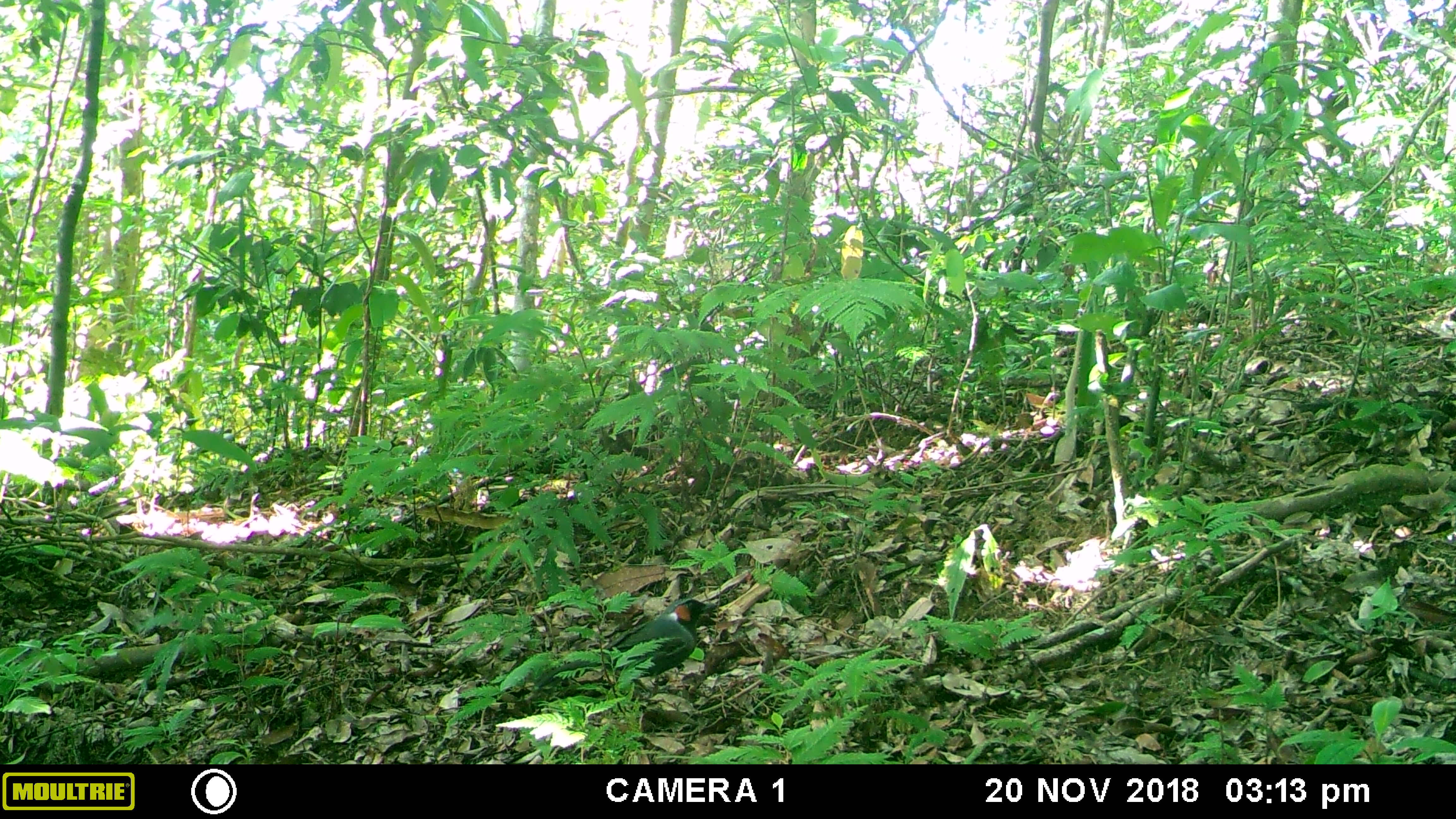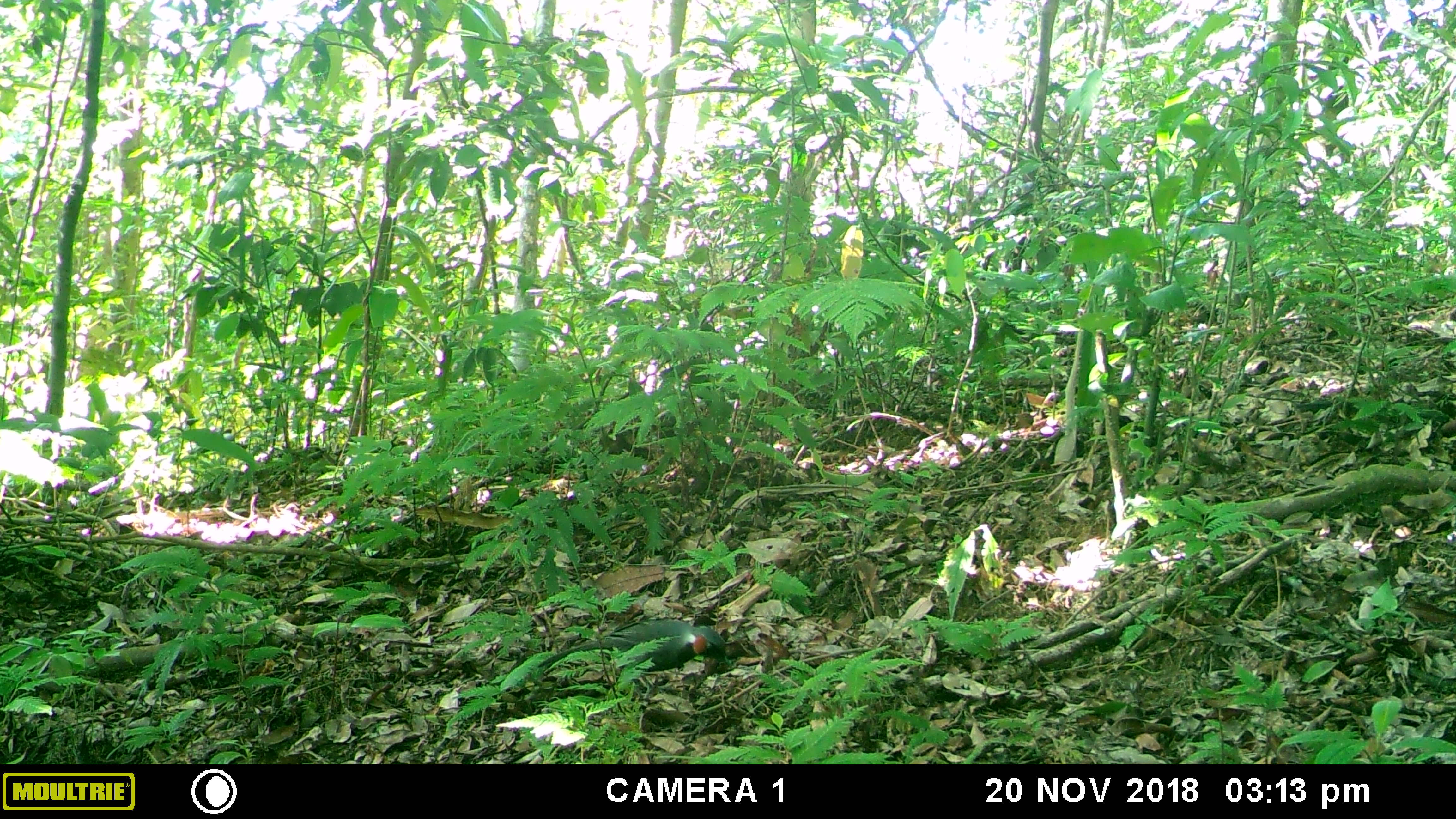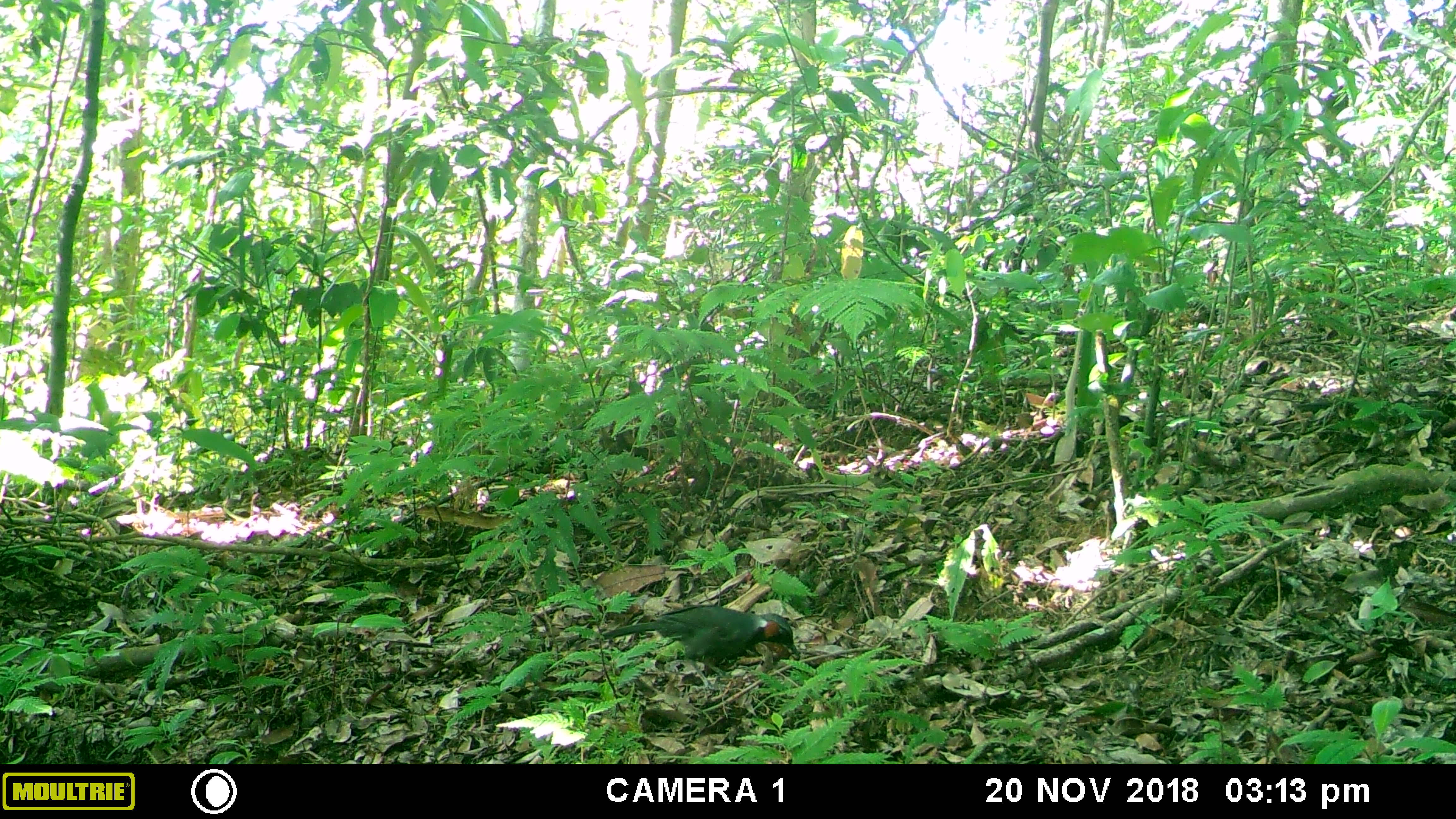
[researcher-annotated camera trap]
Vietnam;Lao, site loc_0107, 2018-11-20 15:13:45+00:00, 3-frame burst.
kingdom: Animalia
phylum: Chordata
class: Aves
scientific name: Aves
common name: bird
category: unidentified bird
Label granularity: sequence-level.